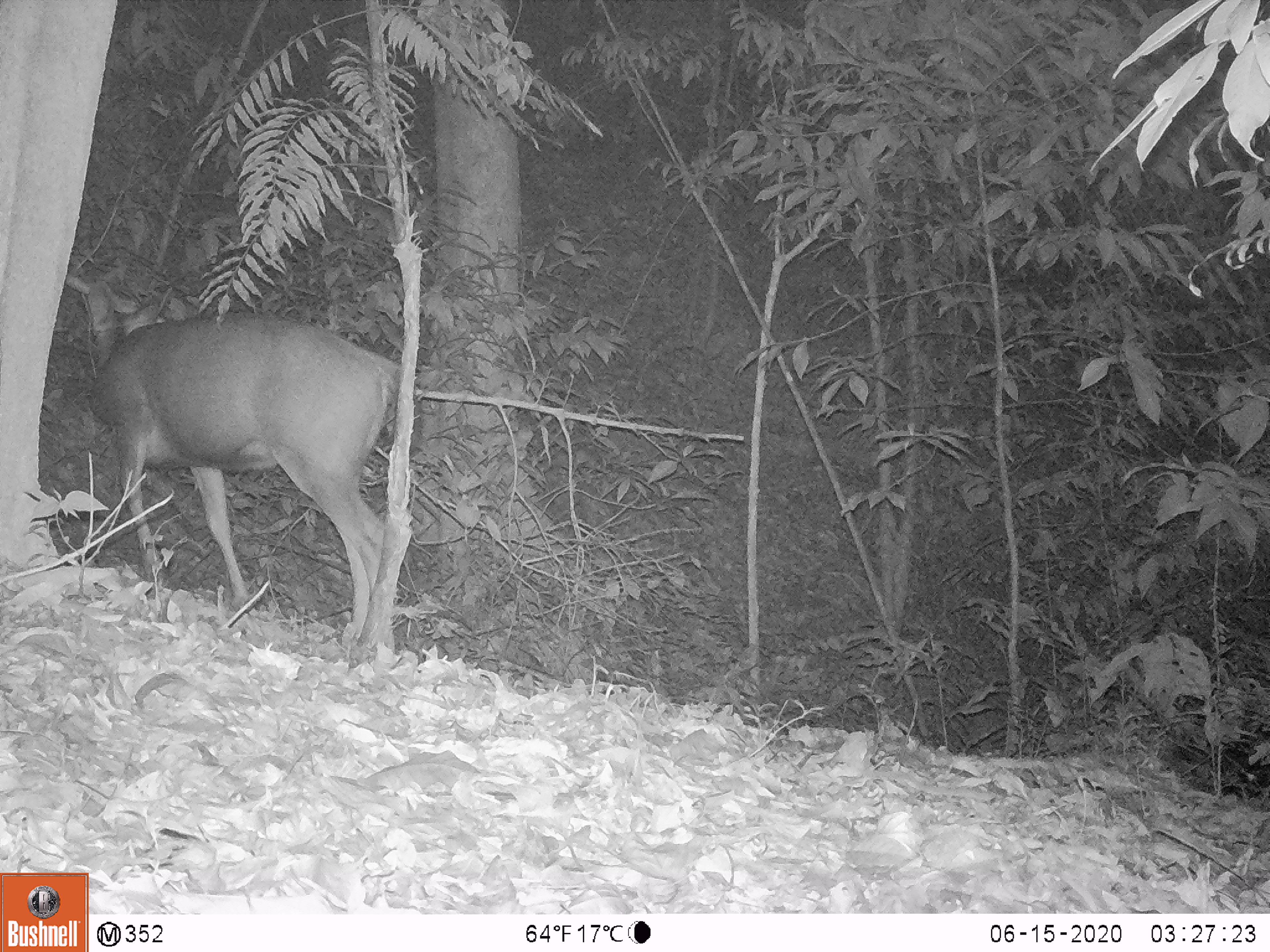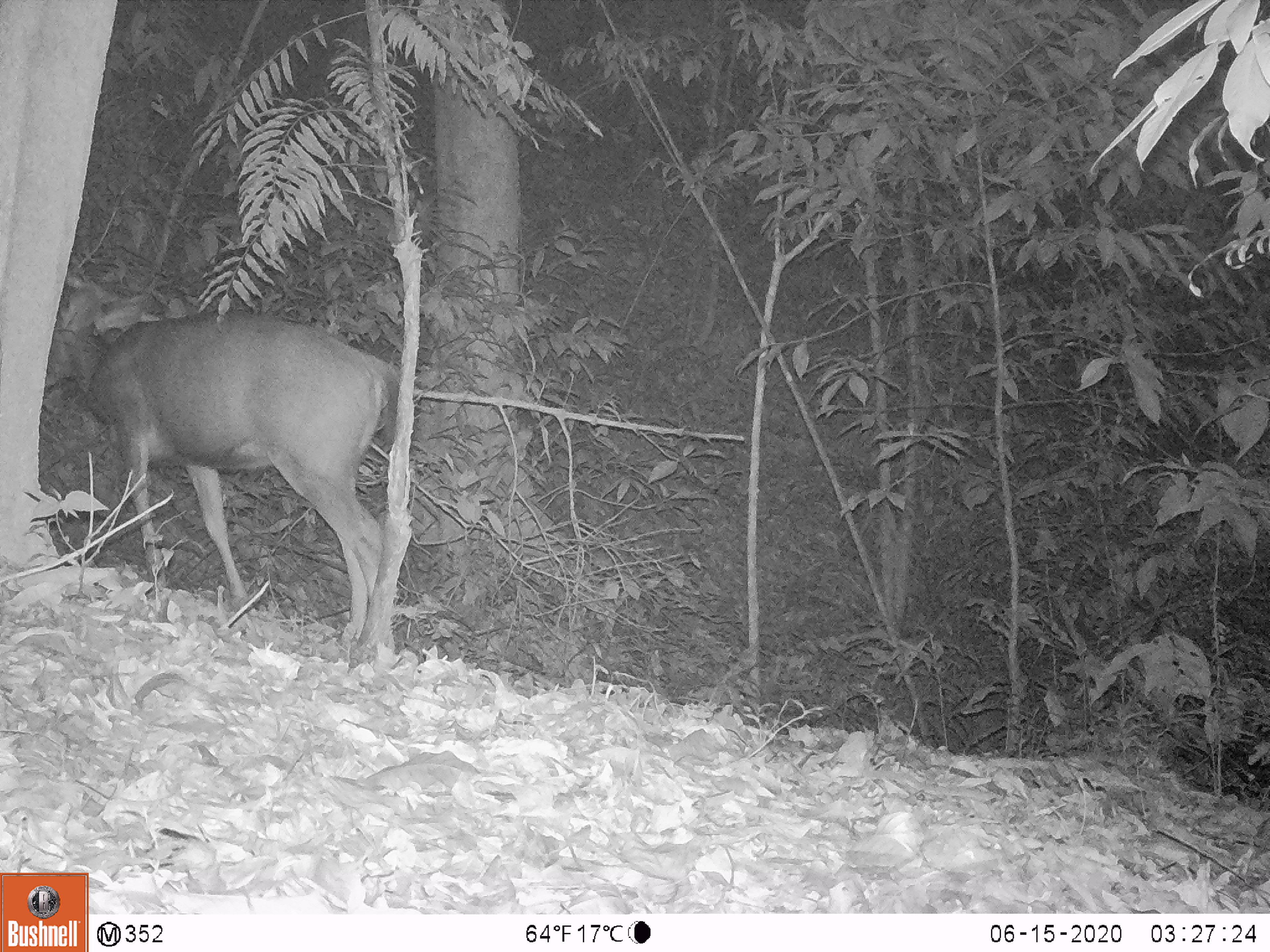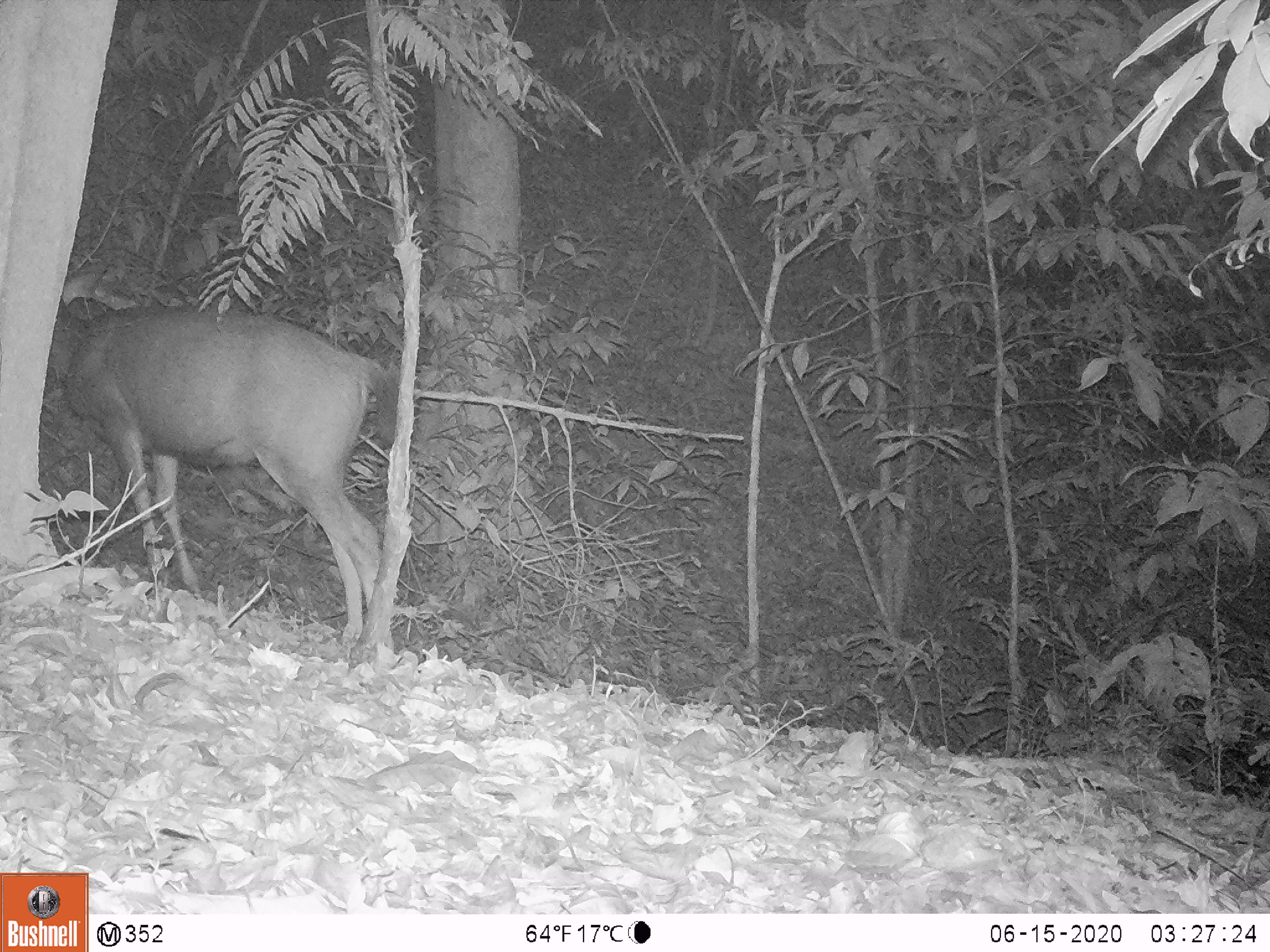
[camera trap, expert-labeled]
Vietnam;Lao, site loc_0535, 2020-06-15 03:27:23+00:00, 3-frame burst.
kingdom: Animalia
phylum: Chordata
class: Mammalia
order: Artiodactyla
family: Cervidae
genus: Rusa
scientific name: Rusa unicolor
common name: sambar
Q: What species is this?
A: Sambar (Rusa unicolor).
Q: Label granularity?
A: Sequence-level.